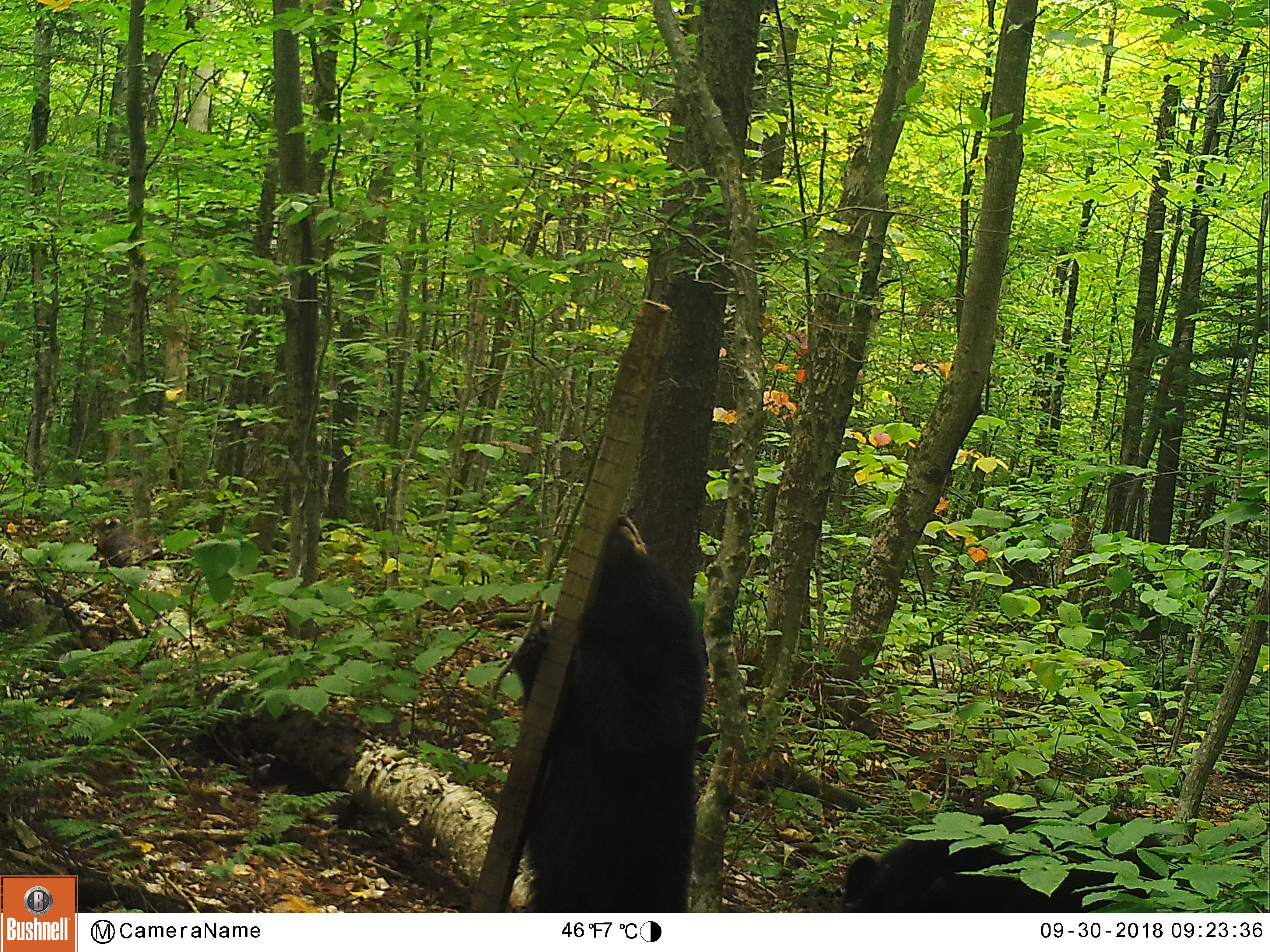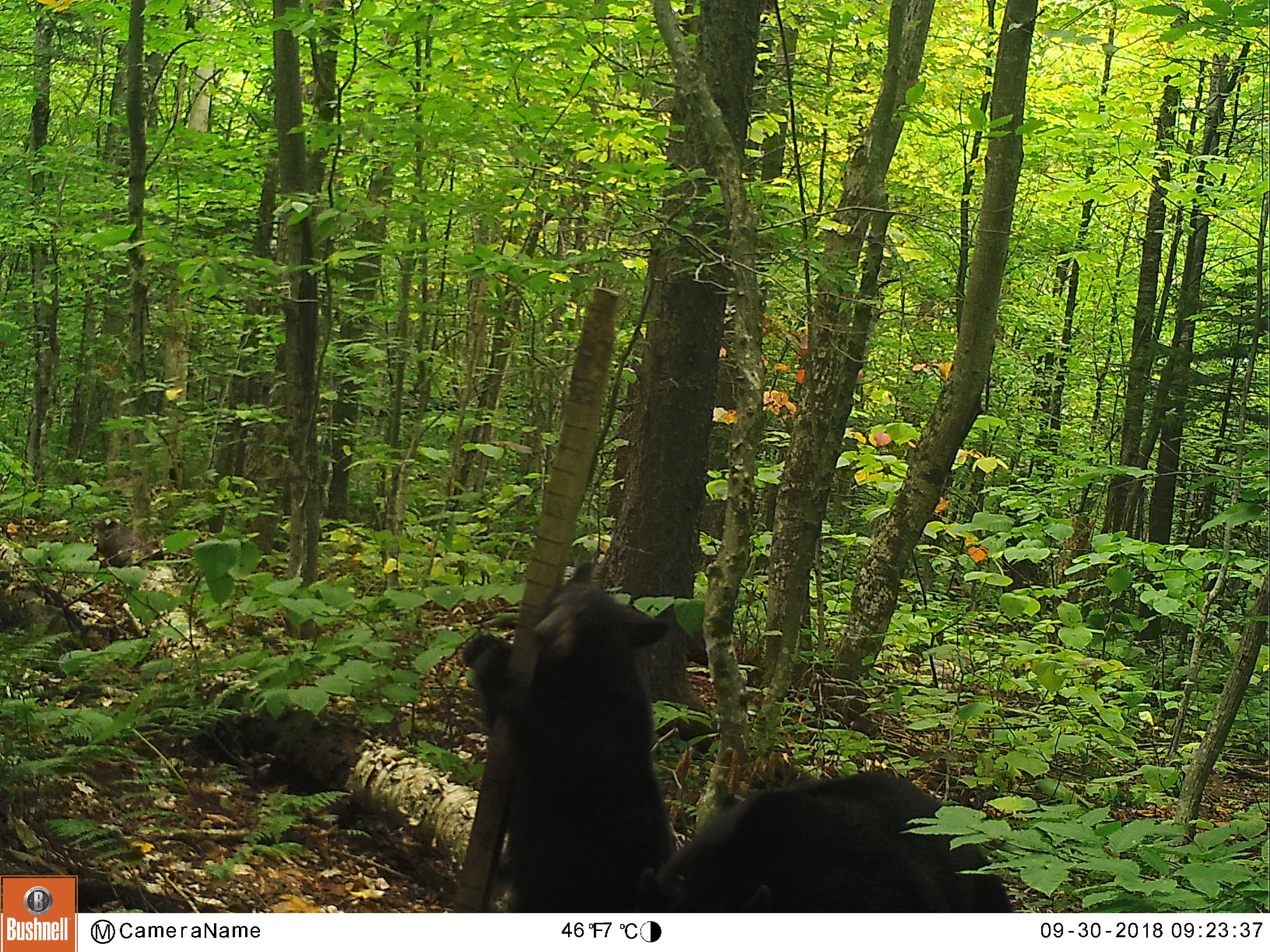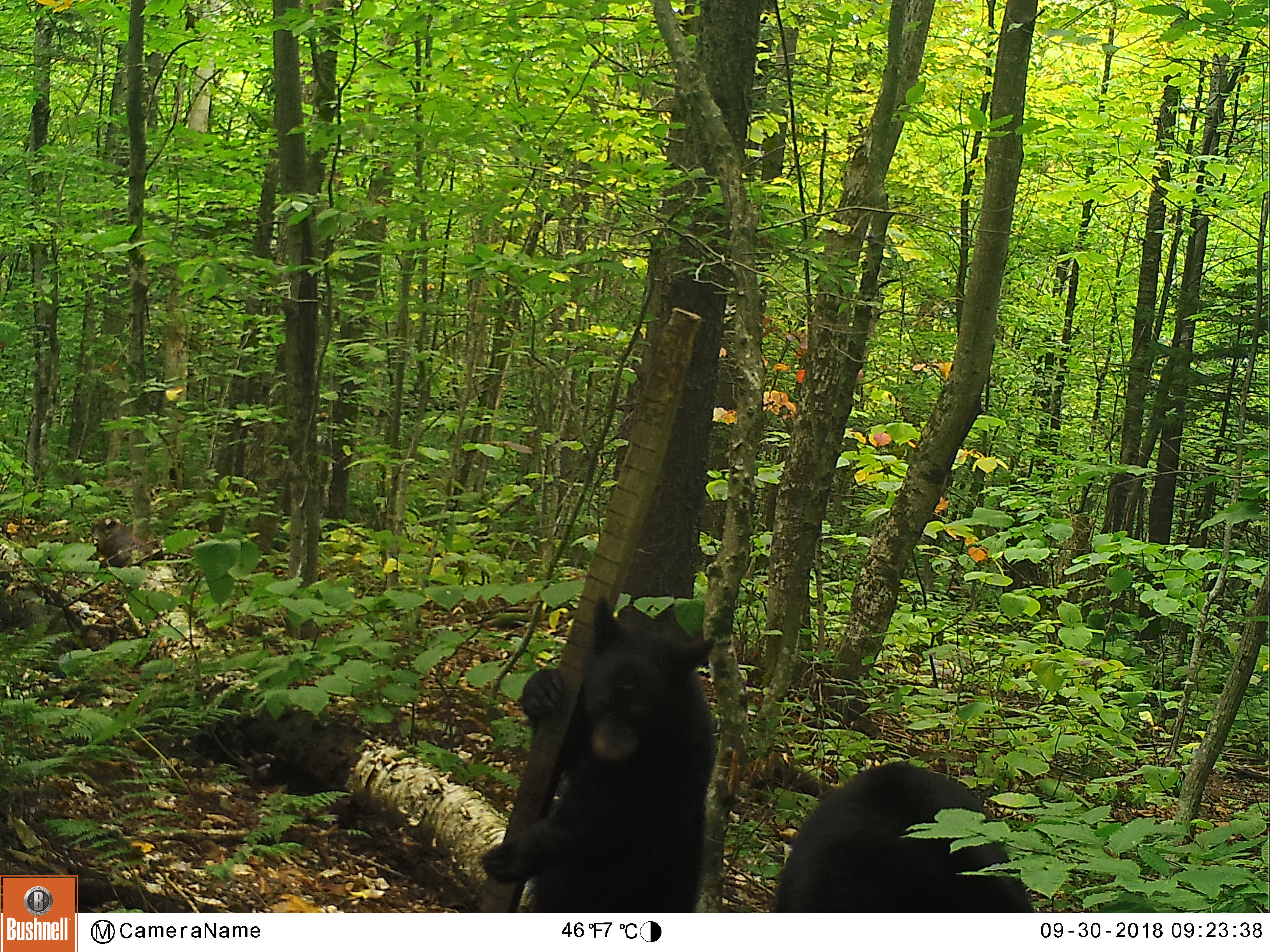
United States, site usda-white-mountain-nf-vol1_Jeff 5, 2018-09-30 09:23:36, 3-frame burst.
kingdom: Animalia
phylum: Chordata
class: Mammalia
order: Carnivora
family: Ursidae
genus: Ursus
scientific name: Ursus americanus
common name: black bear